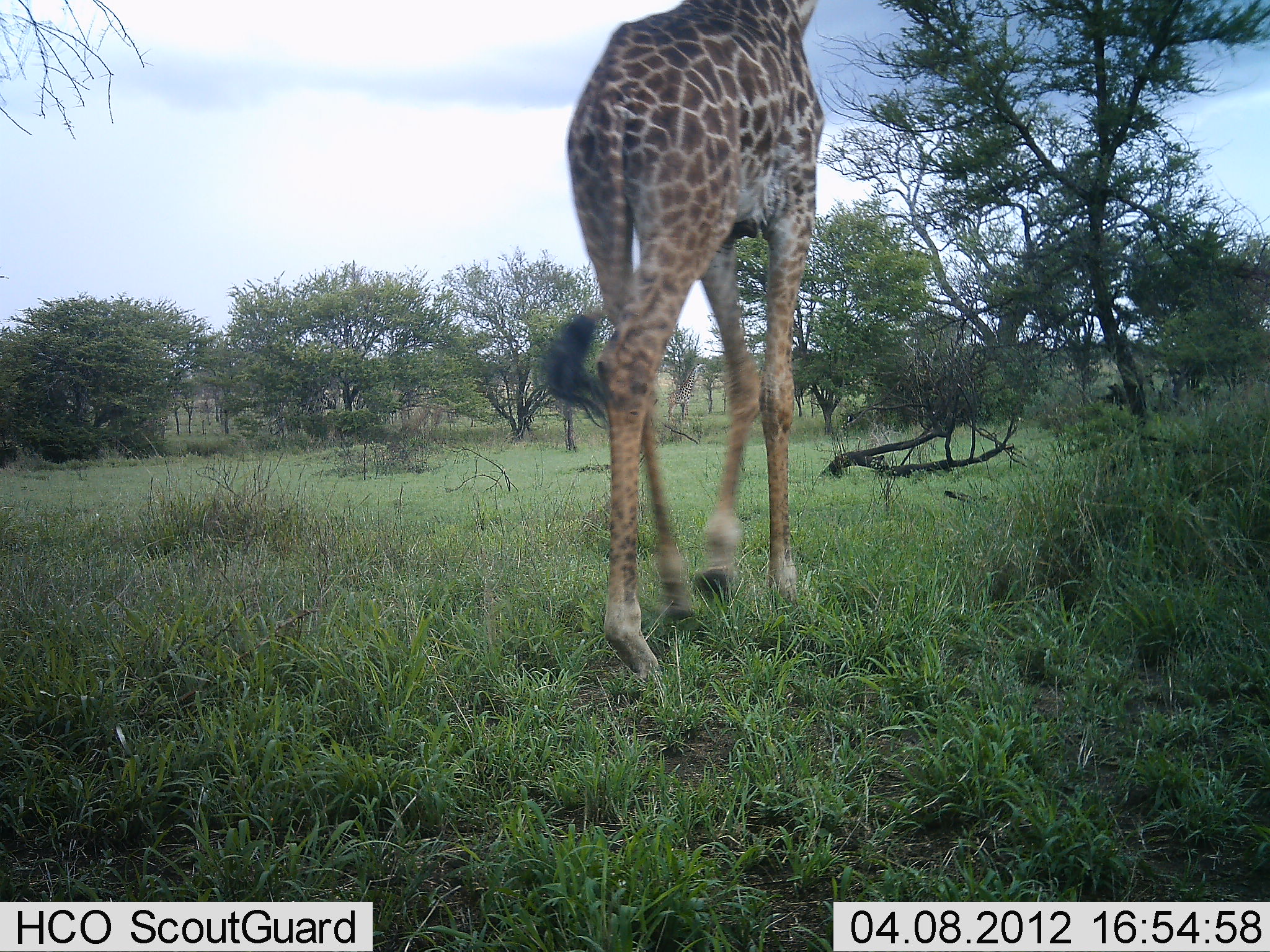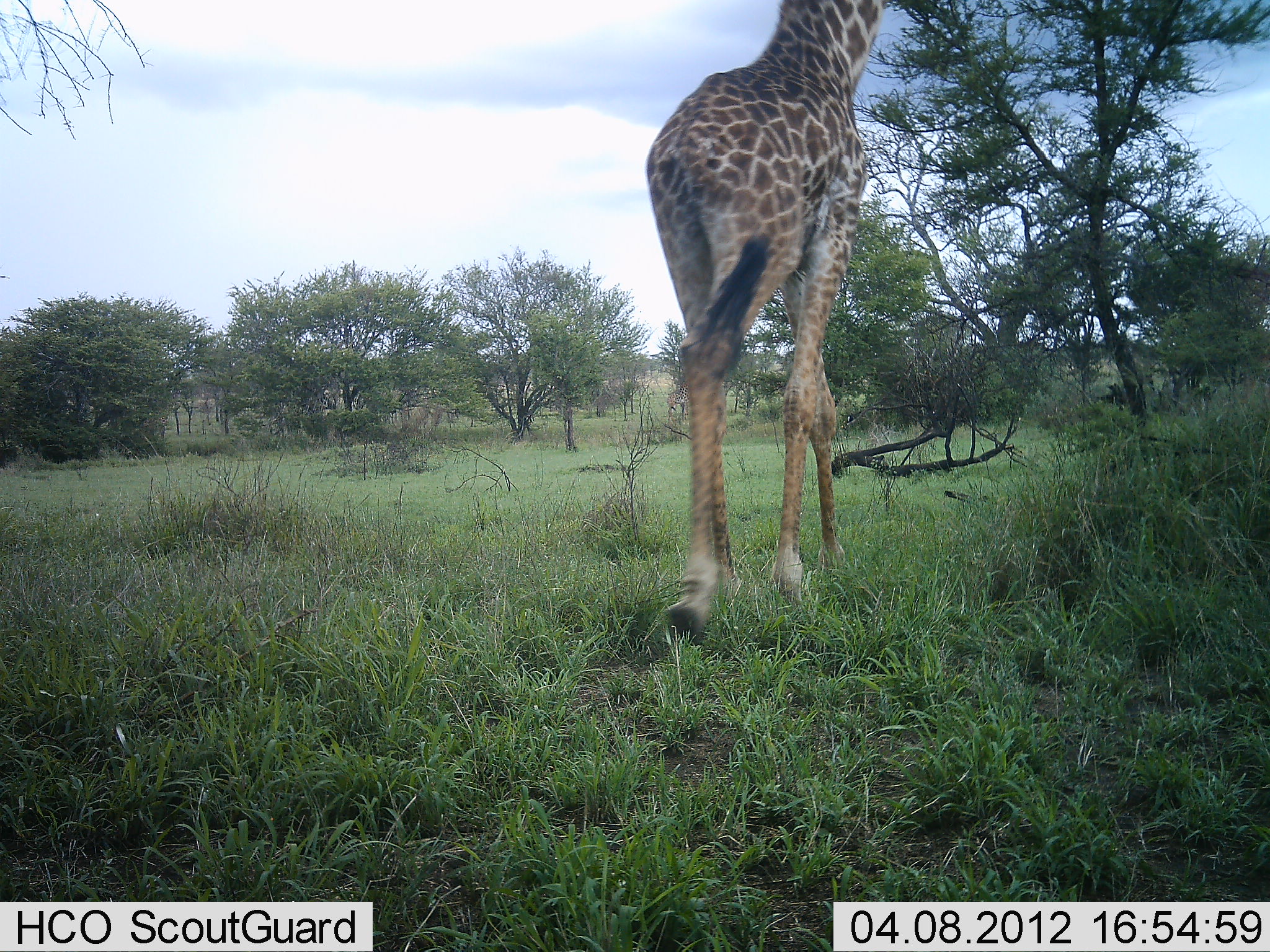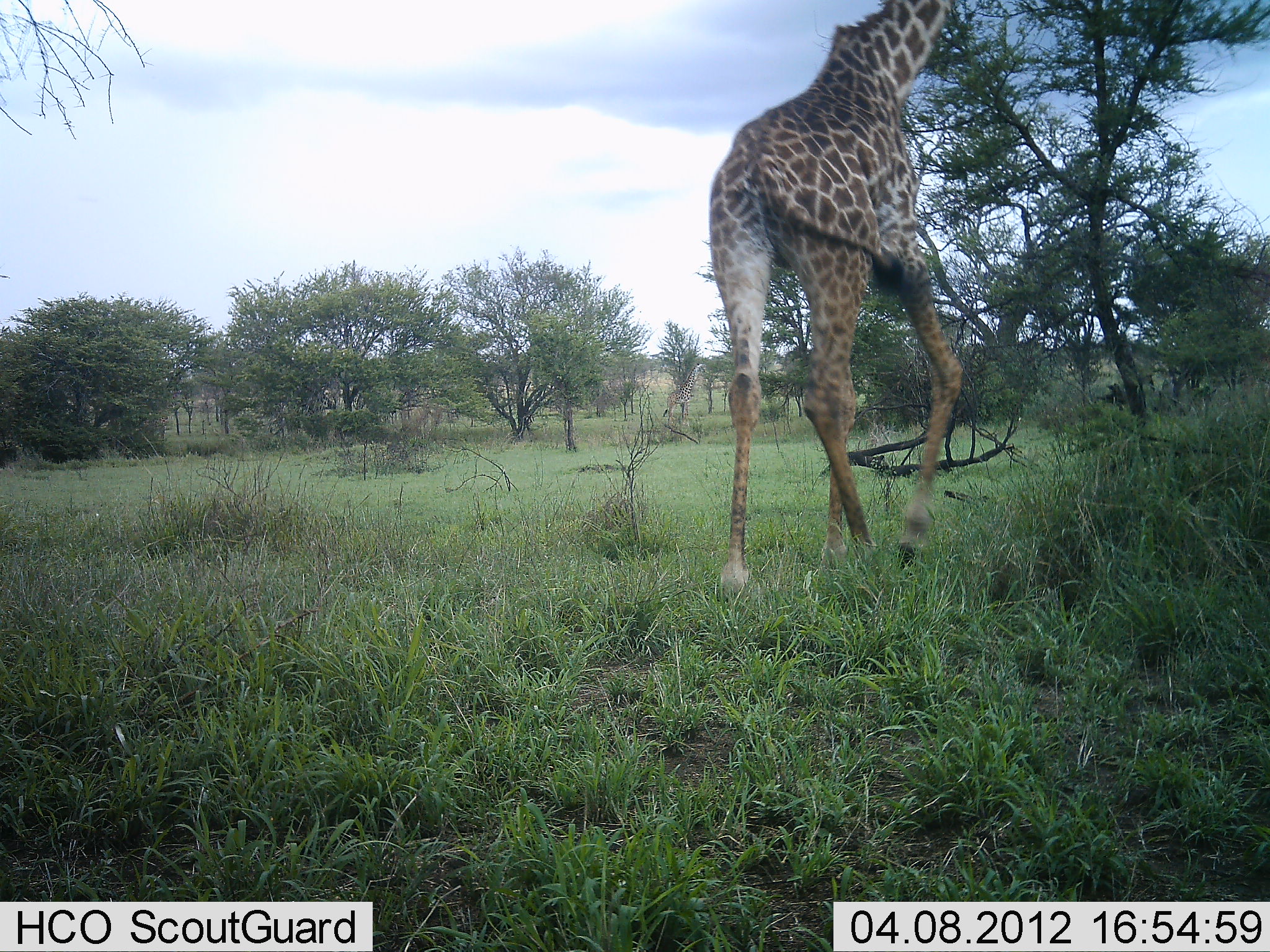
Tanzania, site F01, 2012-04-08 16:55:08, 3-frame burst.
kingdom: Animalia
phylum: Chordata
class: Mammalia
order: Artiodactyla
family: Giraffidae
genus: Giraffa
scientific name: Giraffa camelopardalis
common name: giraffe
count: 1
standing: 6%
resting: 0%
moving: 100%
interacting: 0%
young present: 0%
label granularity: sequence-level